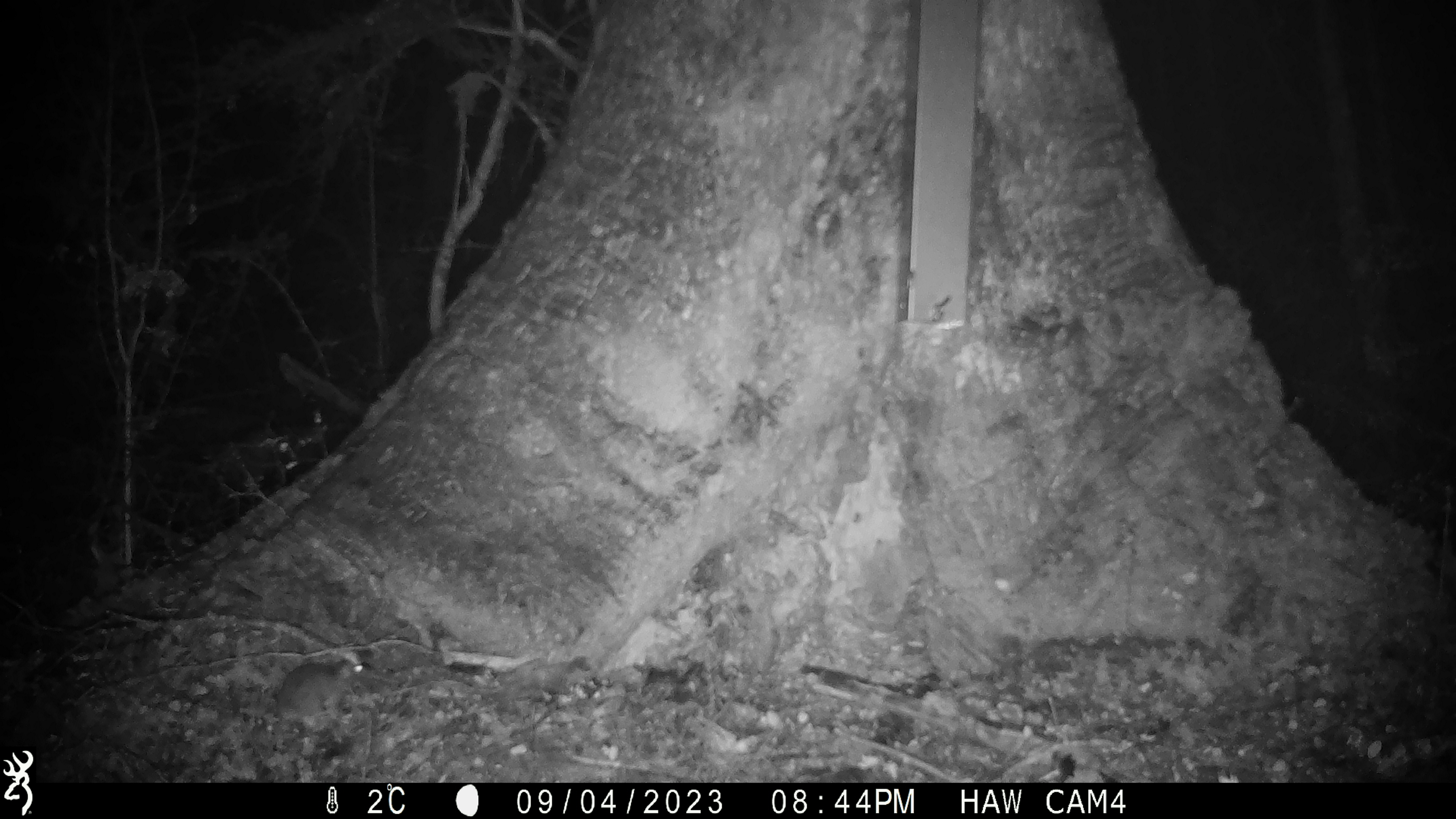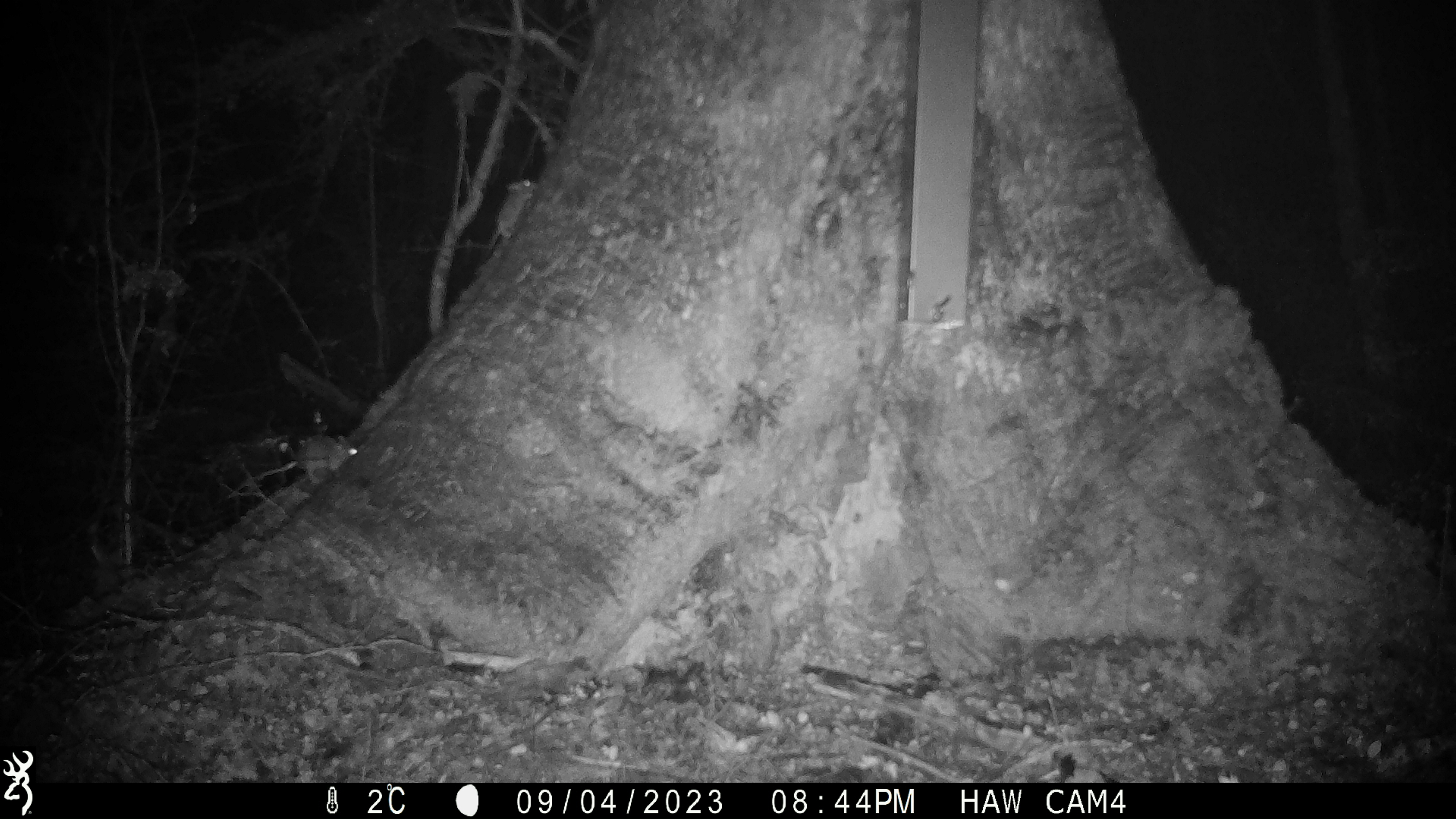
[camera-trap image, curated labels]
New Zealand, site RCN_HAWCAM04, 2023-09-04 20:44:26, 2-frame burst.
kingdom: Animalia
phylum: Chordata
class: Mammalia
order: Rodentia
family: Muridae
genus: Mus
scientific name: Mus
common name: mouse